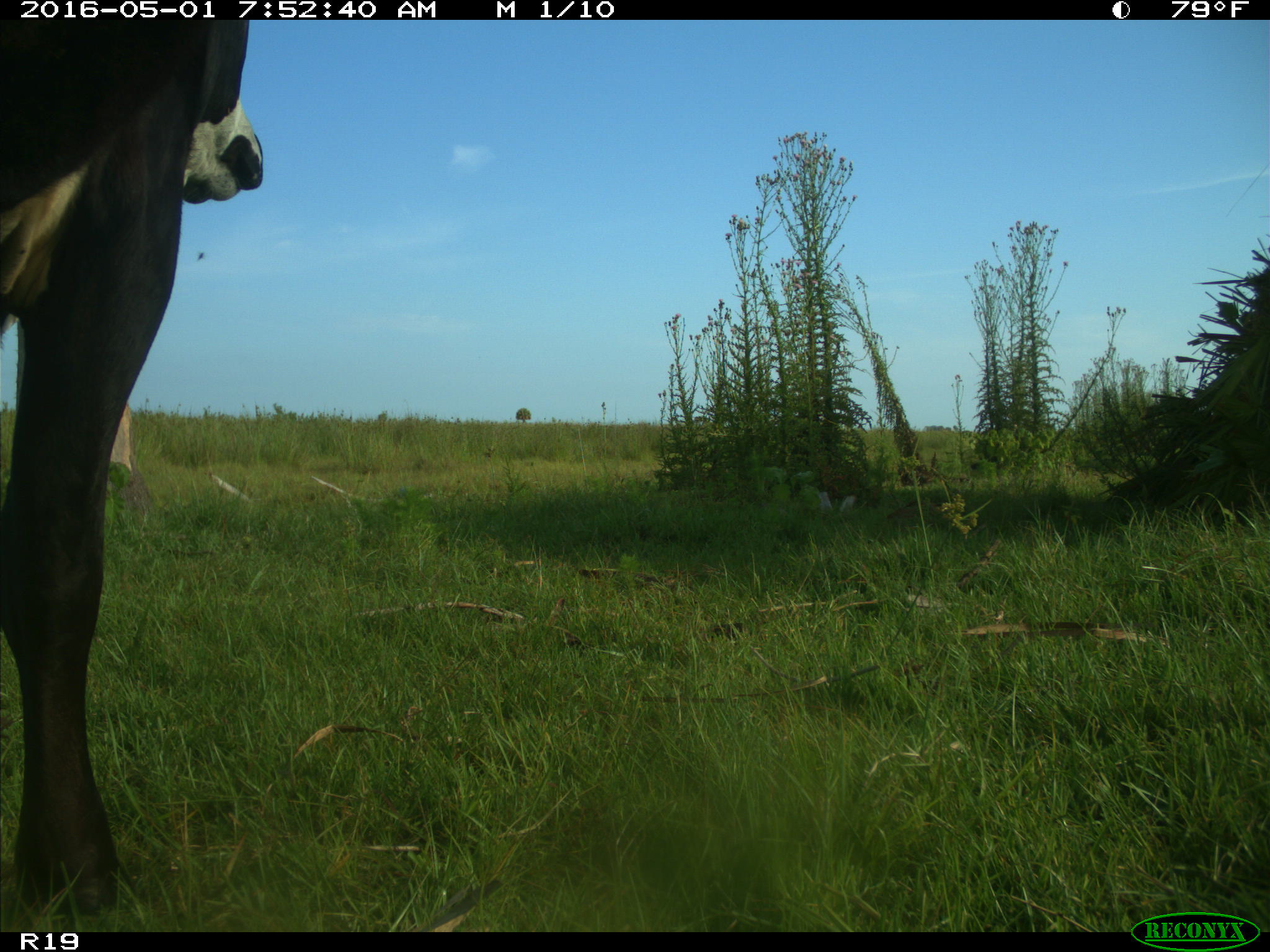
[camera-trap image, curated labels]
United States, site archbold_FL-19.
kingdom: Animalia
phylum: Chordata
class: Mammalia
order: Artiodactyla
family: Bovidae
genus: Bos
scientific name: Bos taurus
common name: domestic cow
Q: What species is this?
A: Bos taurus (domestic cow).